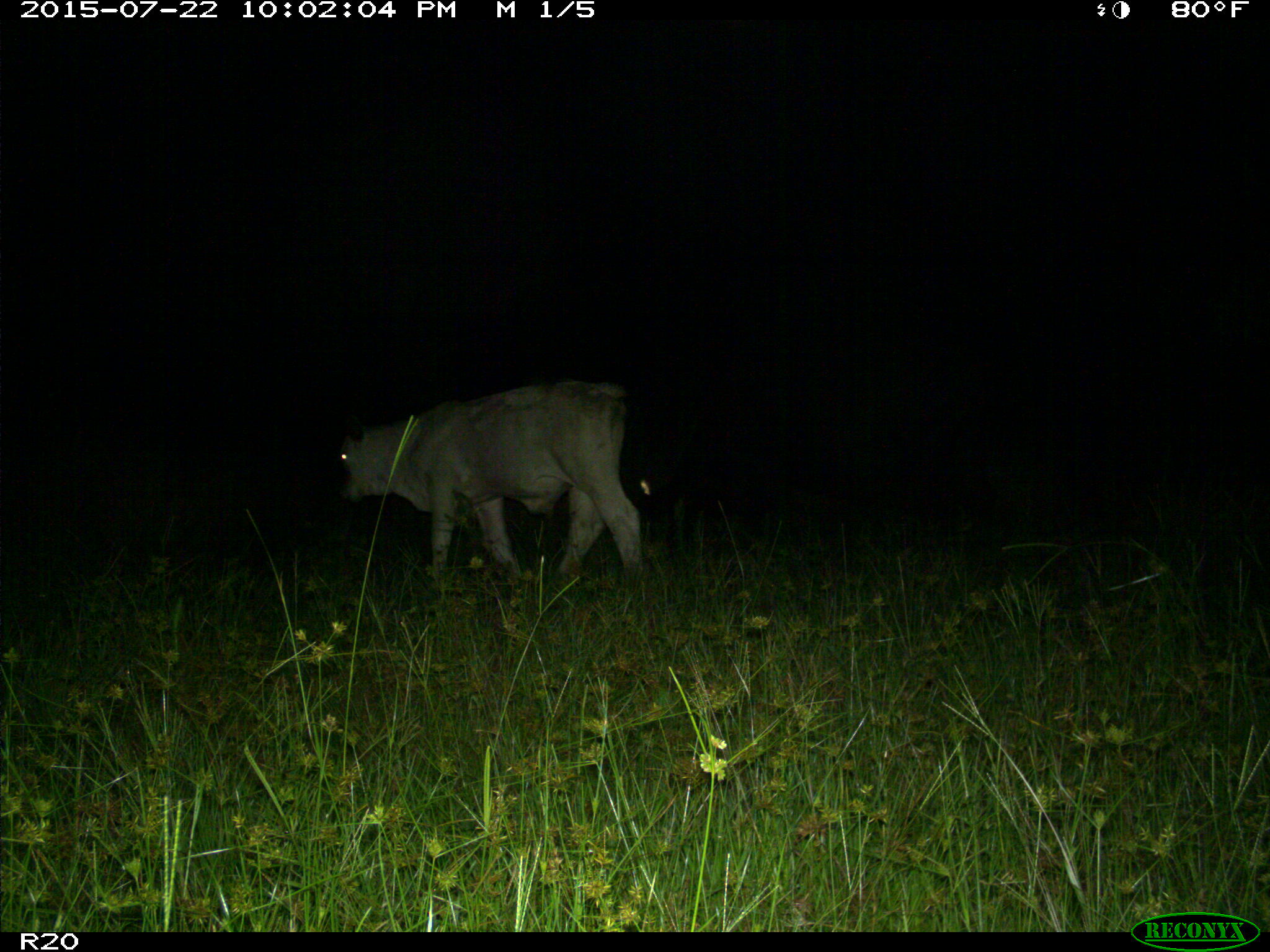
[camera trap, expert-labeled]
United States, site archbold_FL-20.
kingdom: Animalia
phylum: Chordata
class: Mammalia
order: Artiodactyla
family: Bovidae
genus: Bos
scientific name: Bos taurus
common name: domestic cow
Bos taurus (domestic cow).